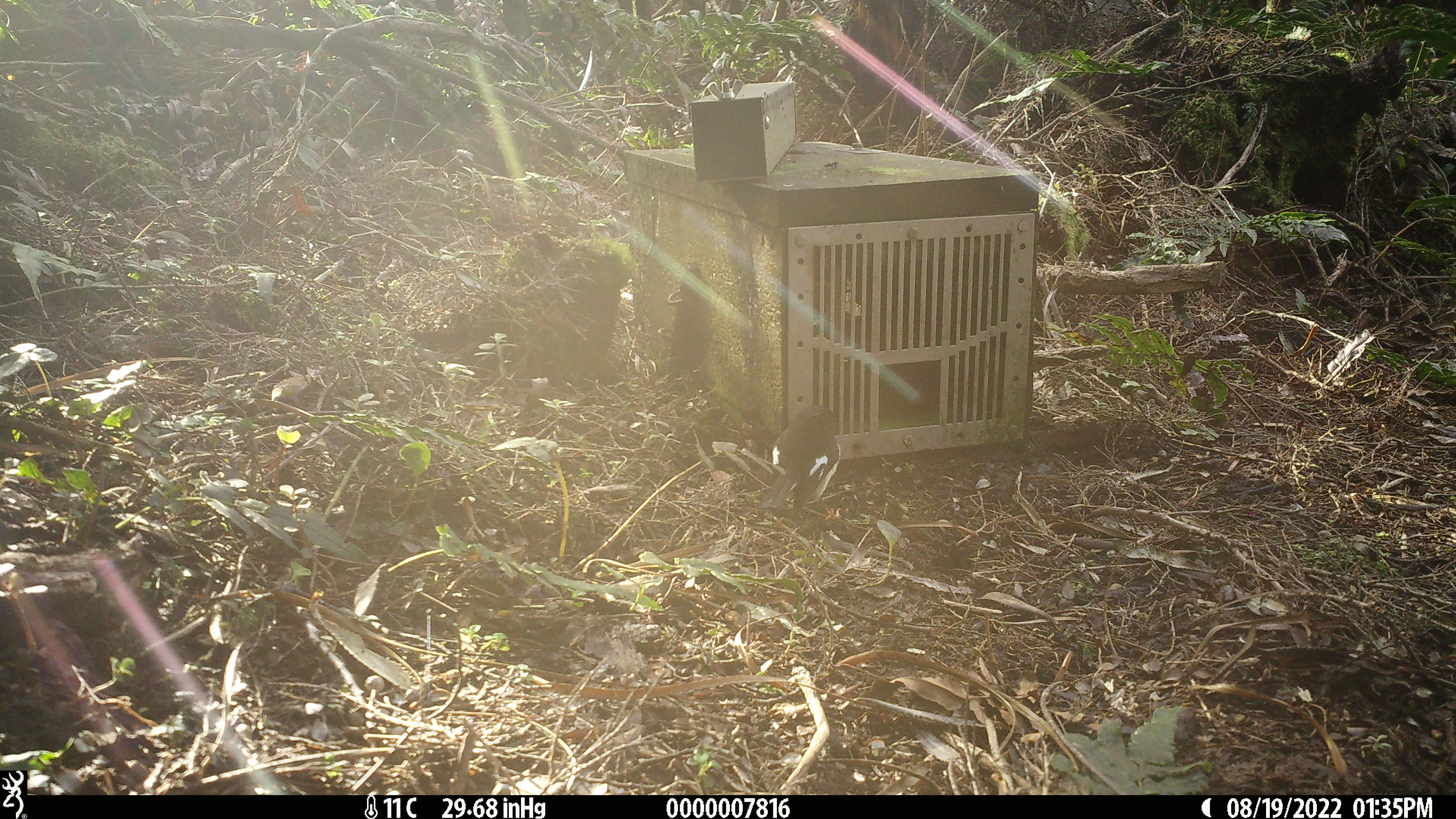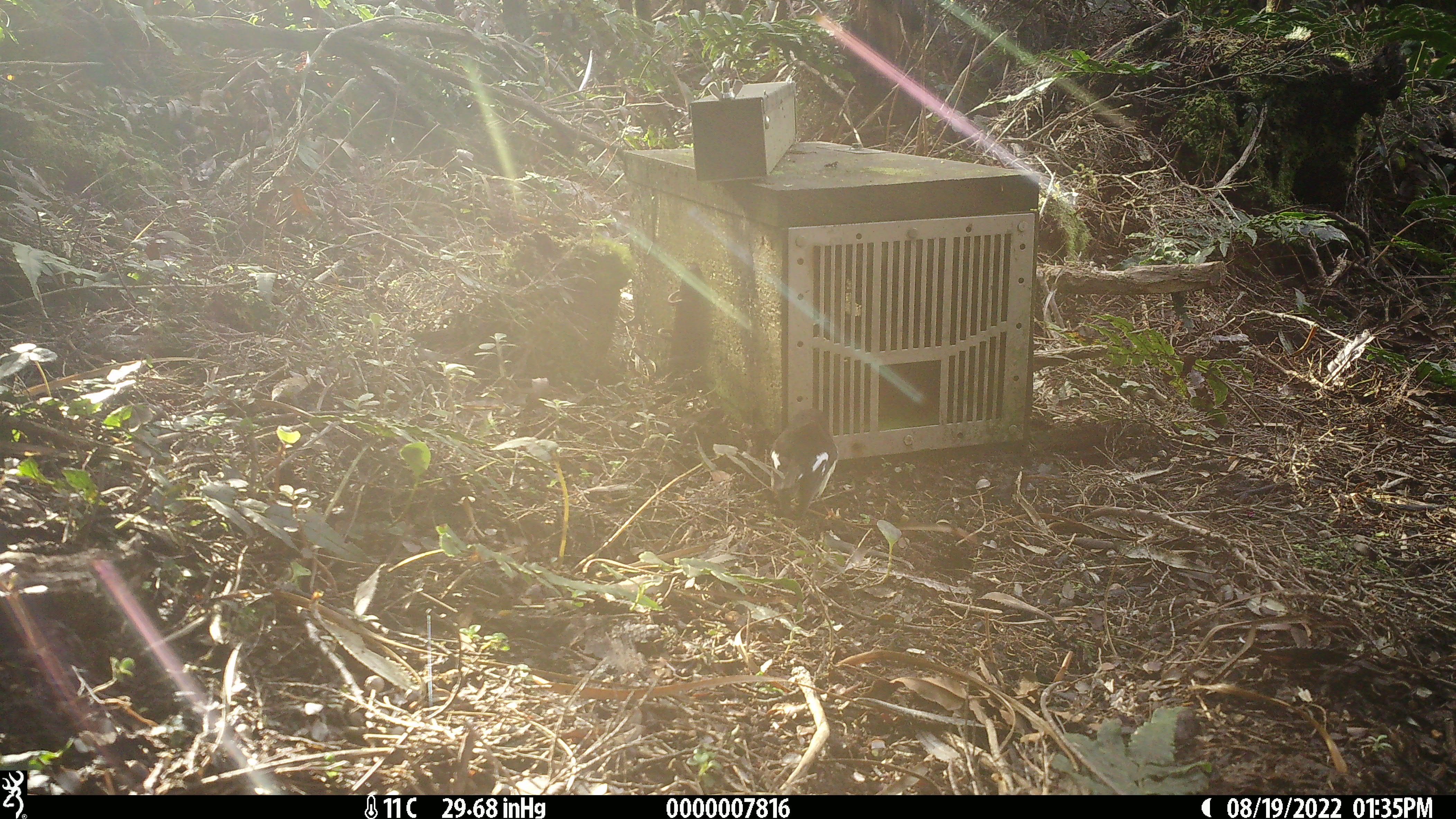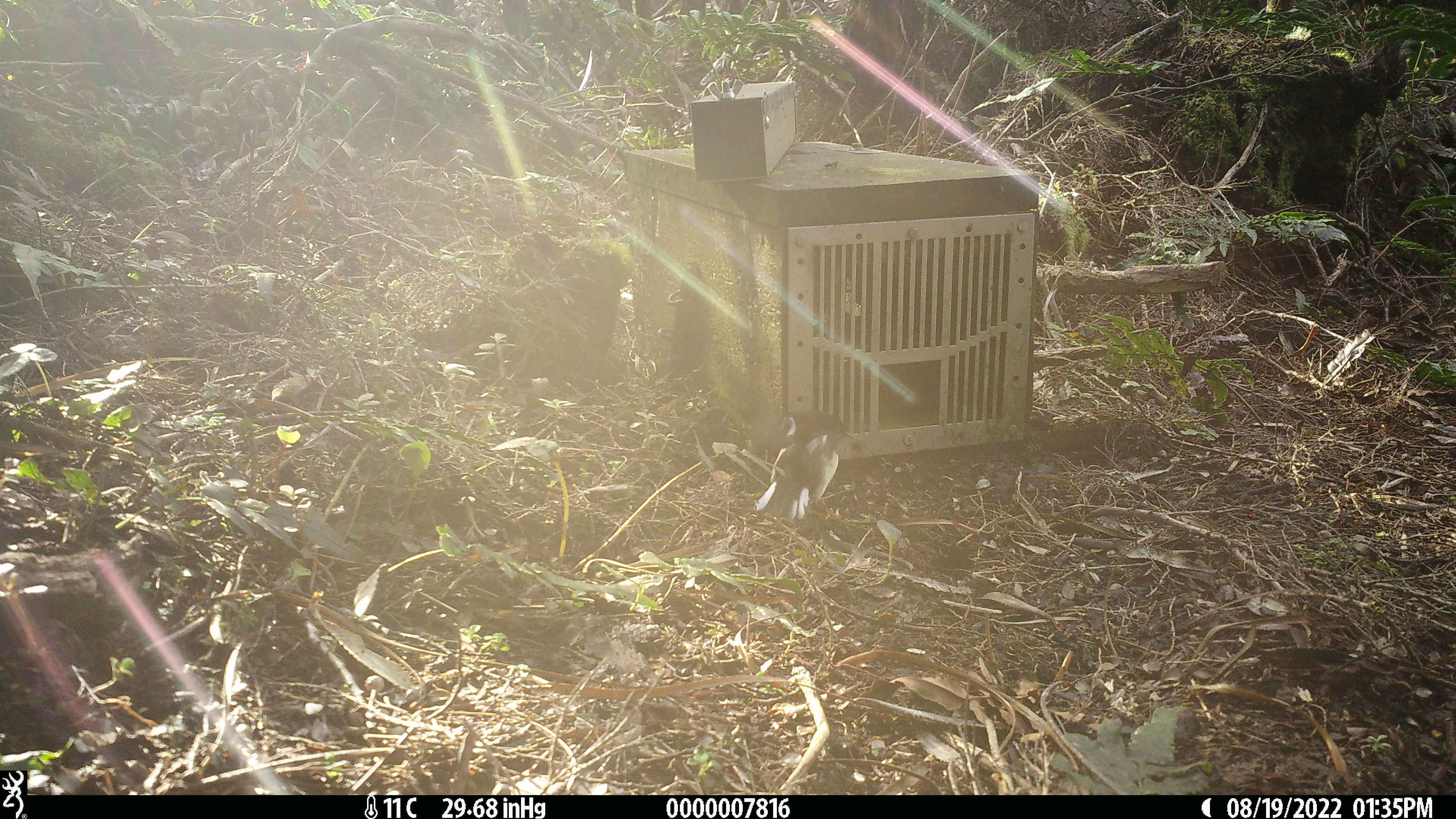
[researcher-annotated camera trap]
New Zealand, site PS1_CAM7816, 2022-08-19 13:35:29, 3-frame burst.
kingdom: Animalia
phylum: Chordata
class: Aves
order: Passeriformes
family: Petroicidae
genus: Petroica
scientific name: Petroica macrocephala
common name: tomtit